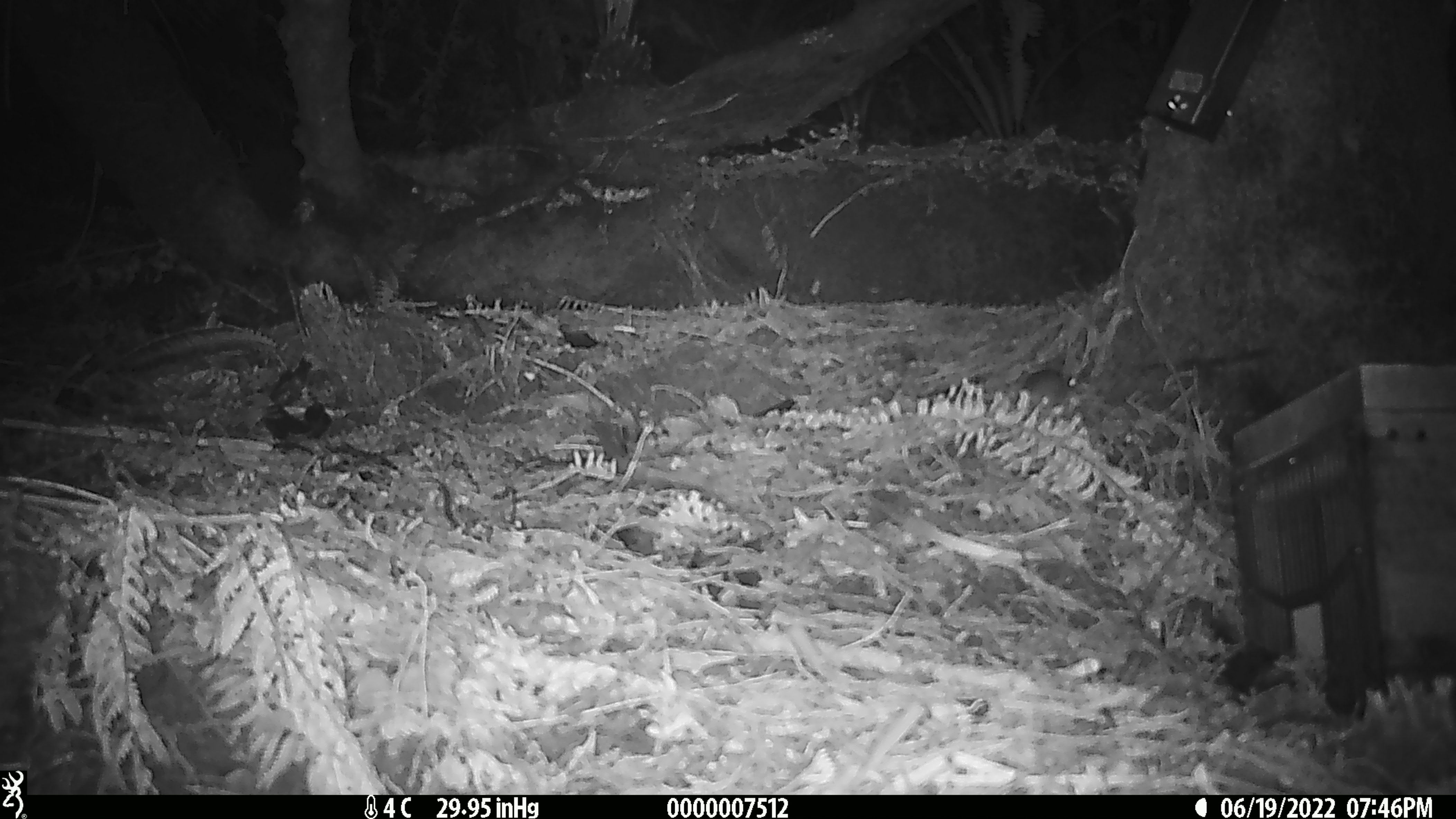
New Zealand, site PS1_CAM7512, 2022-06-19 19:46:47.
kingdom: Animalia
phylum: Chordata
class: Mammalia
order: Rodentia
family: Muridae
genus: Mus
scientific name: Mus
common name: mouse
Mouse (Mus).